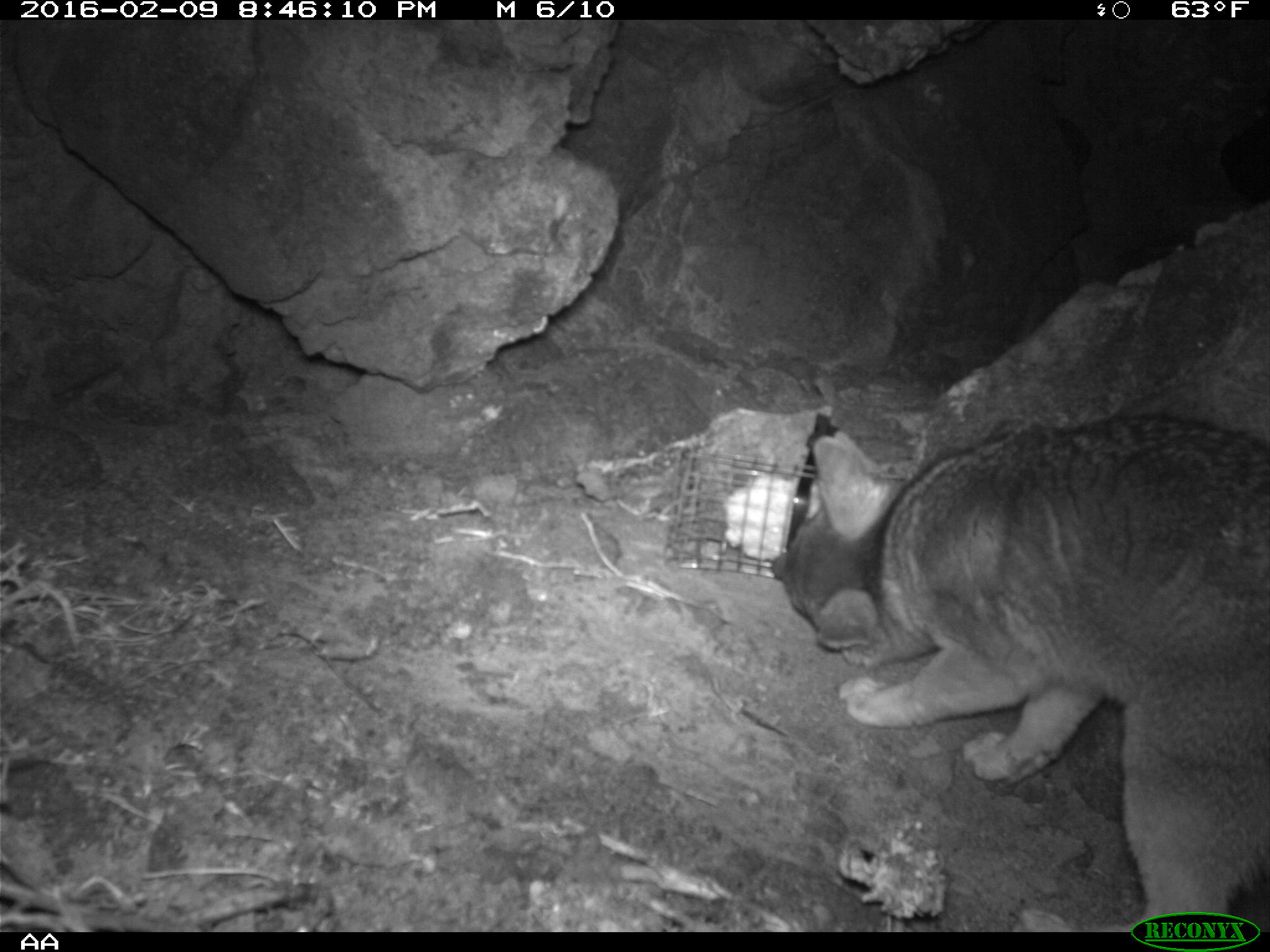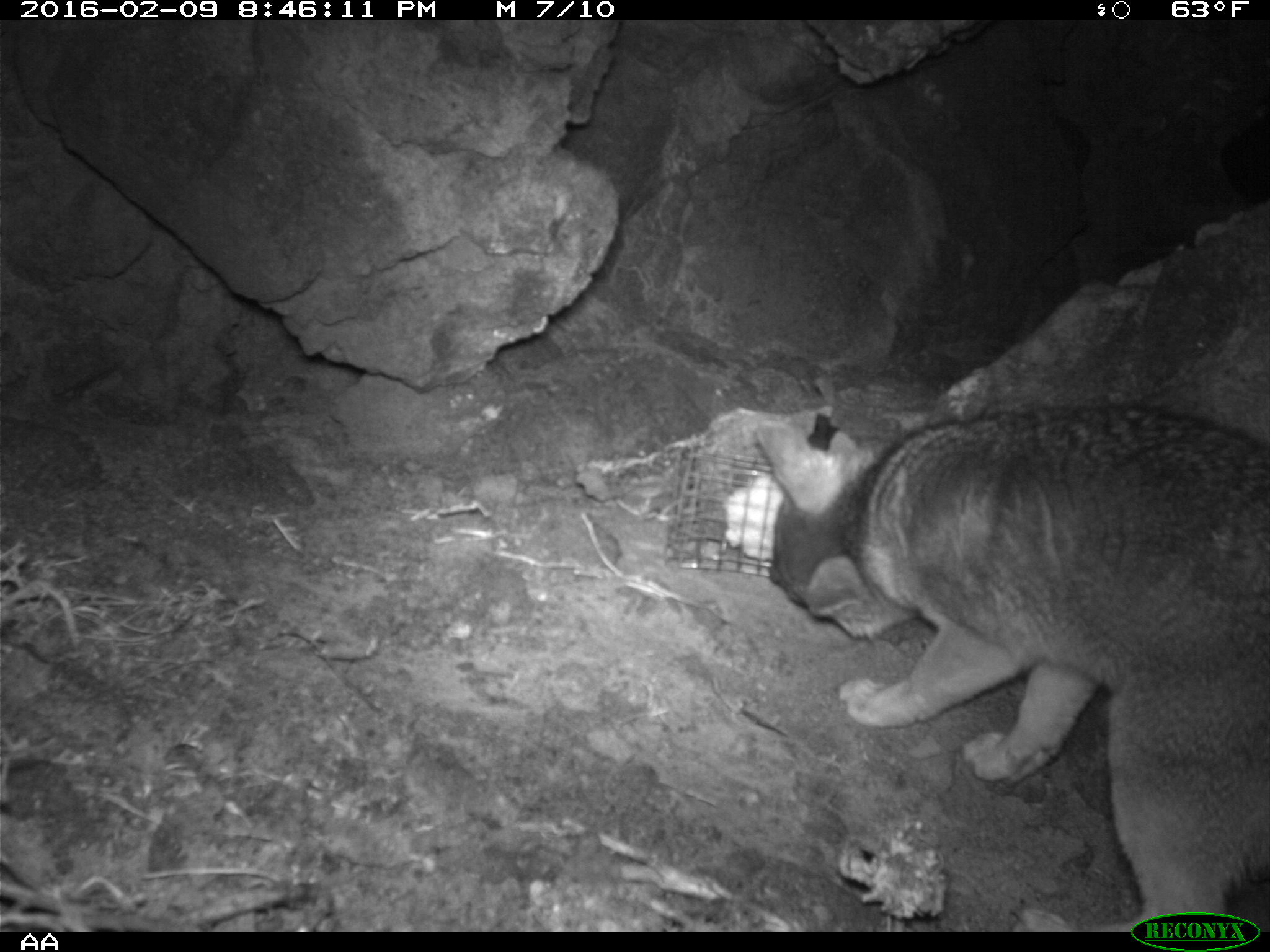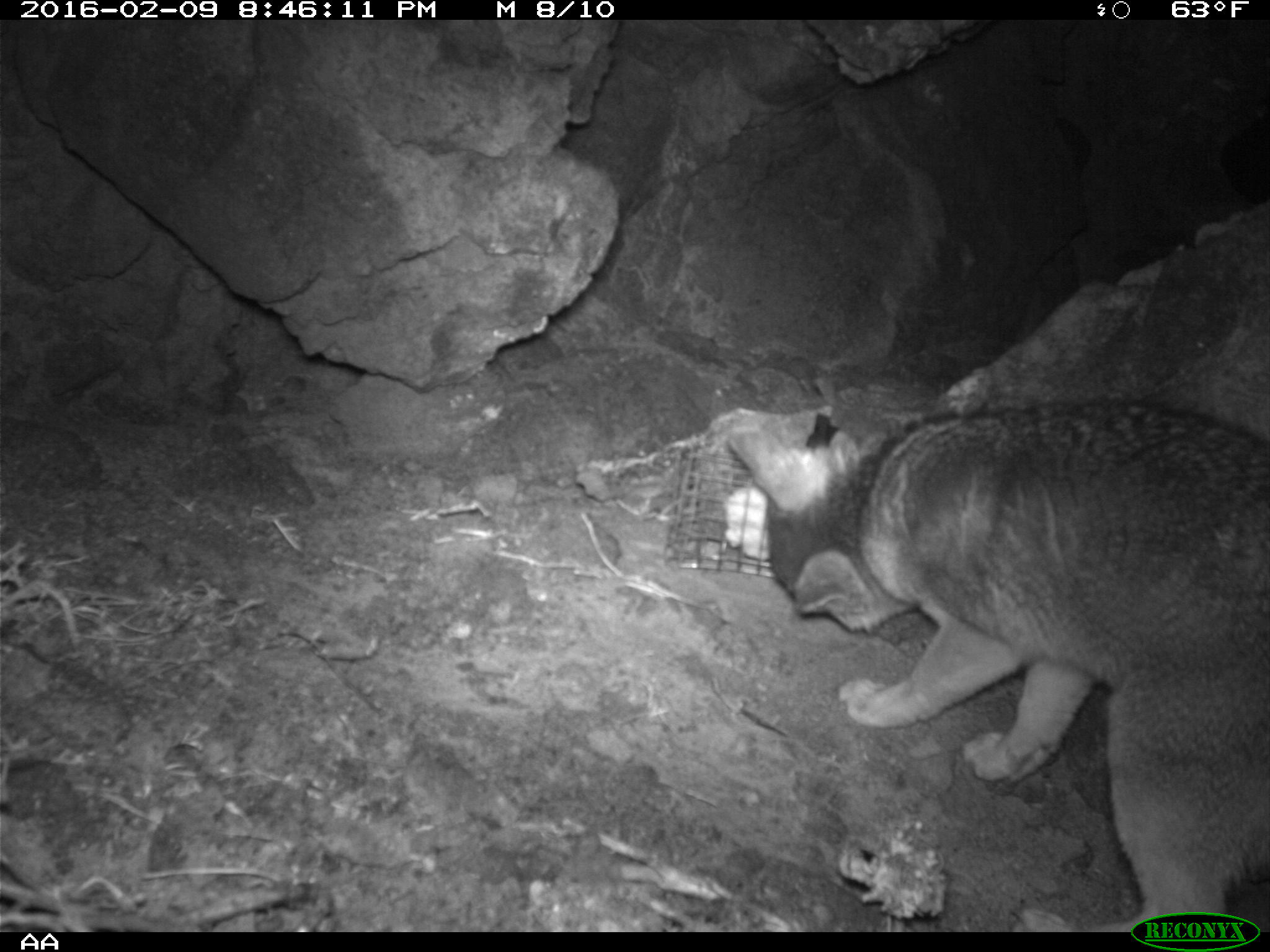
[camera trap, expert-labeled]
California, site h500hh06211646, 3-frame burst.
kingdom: Animalia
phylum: Chordata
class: Mammalia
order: Carnivora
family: Canidae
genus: Urocyon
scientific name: Urocyon littoralis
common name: island fox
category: fox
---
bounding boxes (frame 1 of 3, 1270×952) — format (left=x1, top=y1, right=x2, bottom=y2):
fox: (left=773, top=411, right=1269, bottom=930)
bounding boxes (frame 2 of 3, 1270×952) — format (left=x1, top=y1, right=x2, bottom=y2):
fox: (left=753, top=403, right=1269, bottom=931)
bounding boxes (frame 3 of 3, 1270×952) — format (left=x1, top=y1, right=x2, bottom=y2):
fox: (left=724, top=398, right=1269, bottom=933)